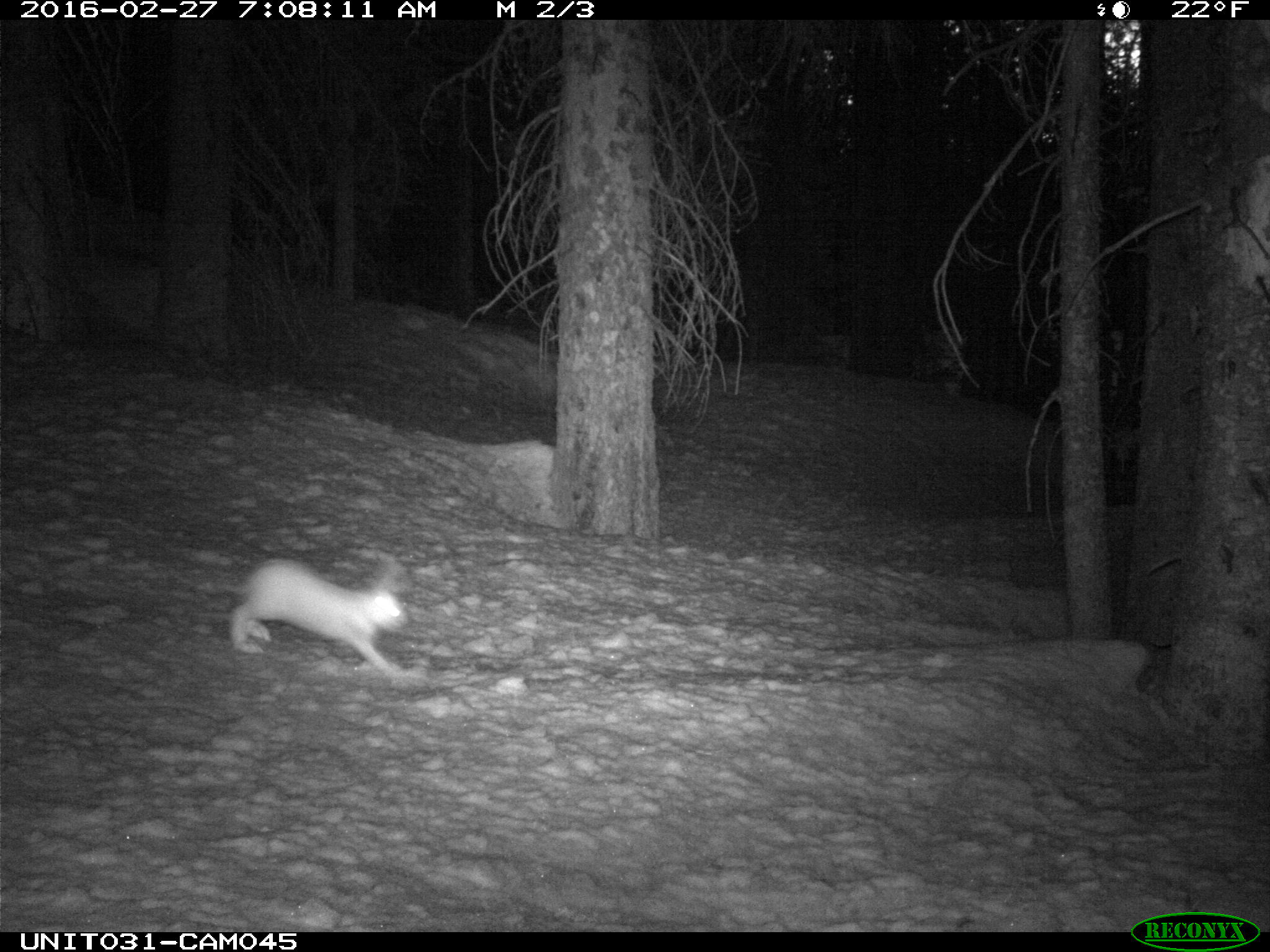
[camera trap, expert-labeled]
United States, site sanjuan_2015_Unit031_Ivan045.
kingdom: Animalia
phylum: Chordata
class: Mammalia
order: Lagomorpha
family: Leporidae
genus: Lepus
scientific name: Lepus americanus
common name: snowshoe hare